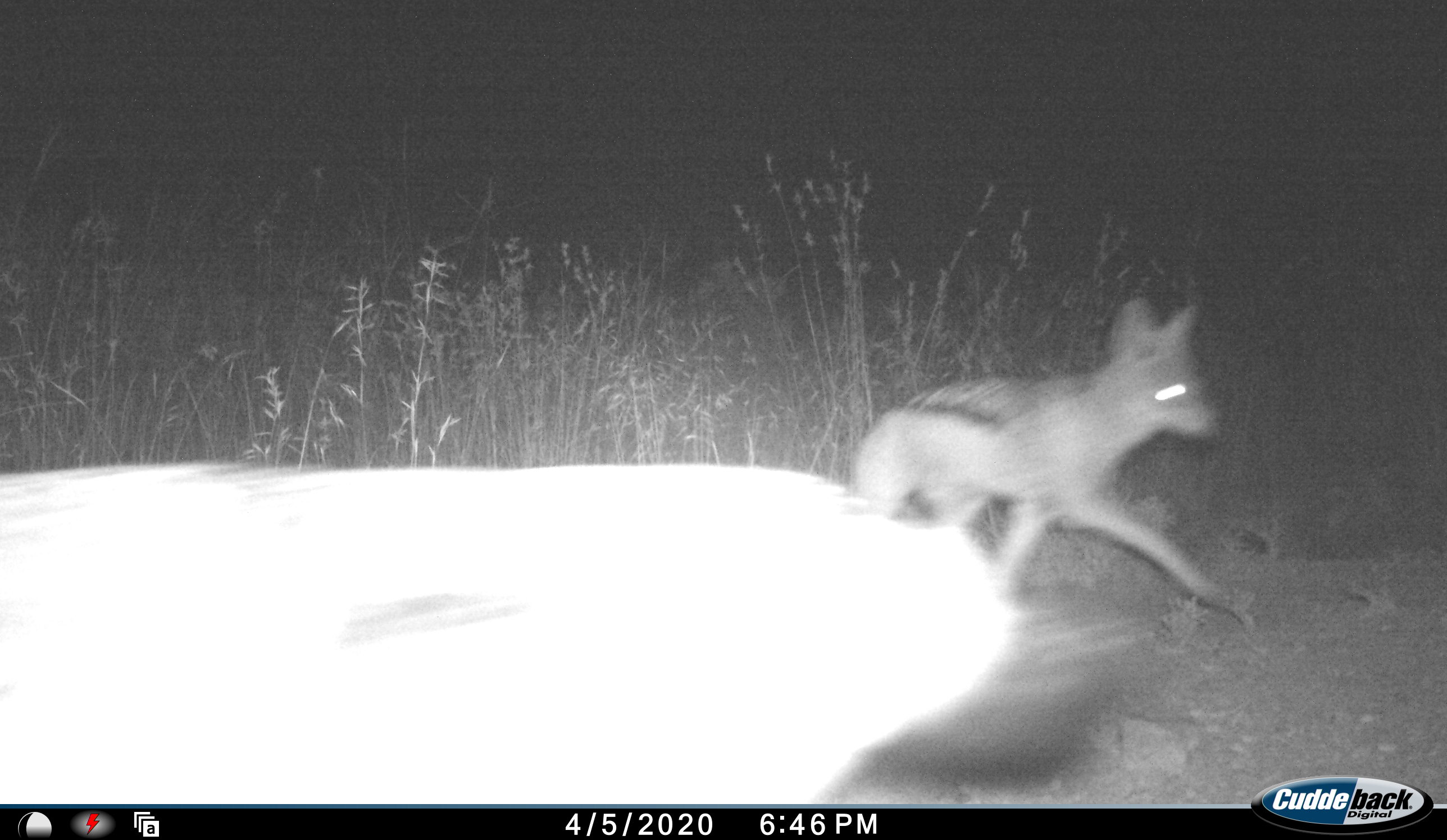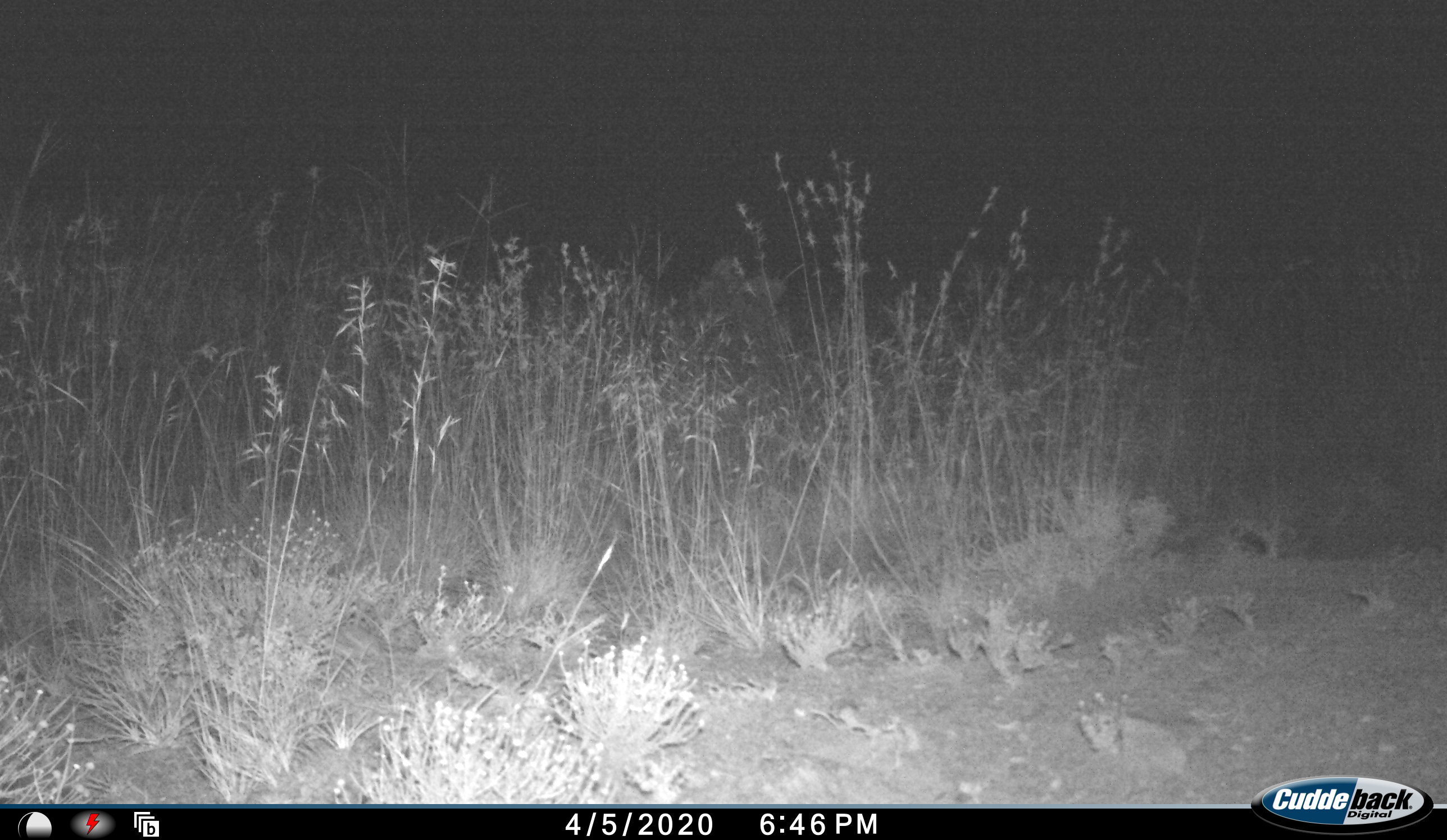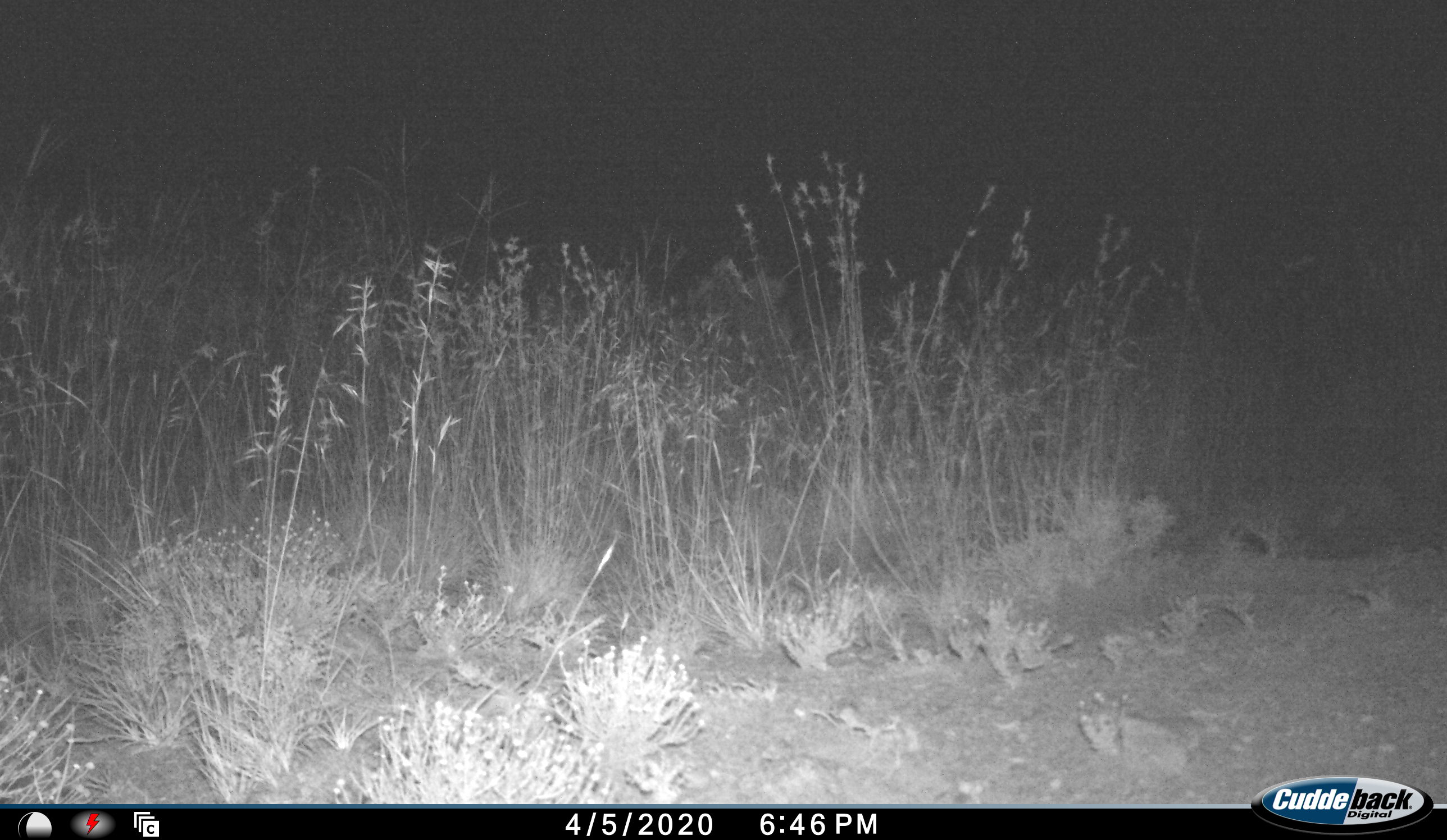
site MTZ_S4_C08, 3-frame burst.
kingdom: Animalia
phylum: Chordata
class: Mammalia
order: Carnivora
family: Canidae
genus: Lupulella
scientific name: Lupulella mesomelas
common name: black-backed jackal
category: jackalblackbacked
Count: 2.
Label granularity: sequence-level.